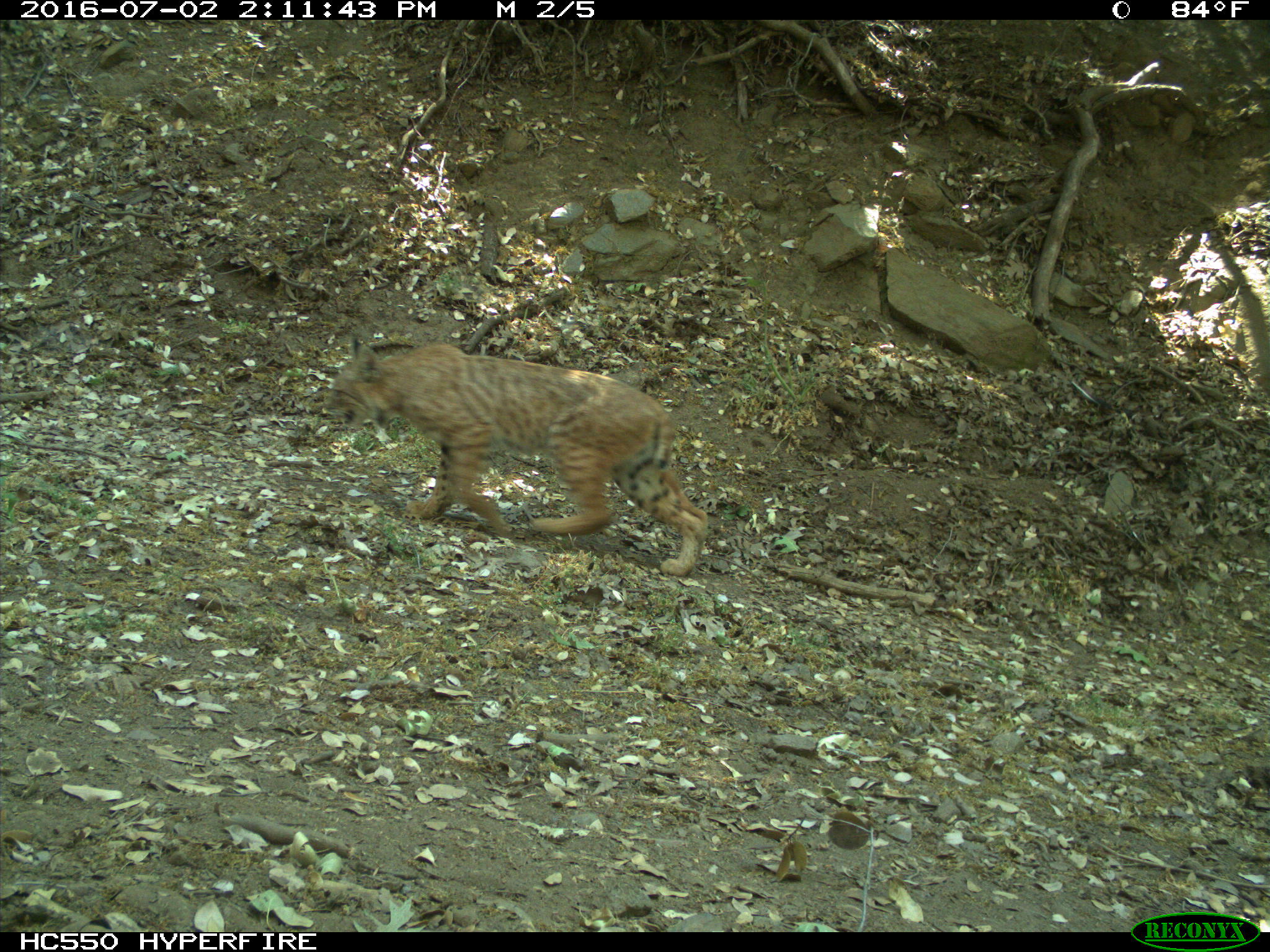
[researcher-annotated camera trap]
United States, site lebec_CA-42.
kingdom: Animalia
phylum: Chordata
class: Mammalia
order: Carnivora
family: Felidae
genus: Lynx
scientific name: Lynx rufus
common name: bobcat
Lynx rufus (bobcat).